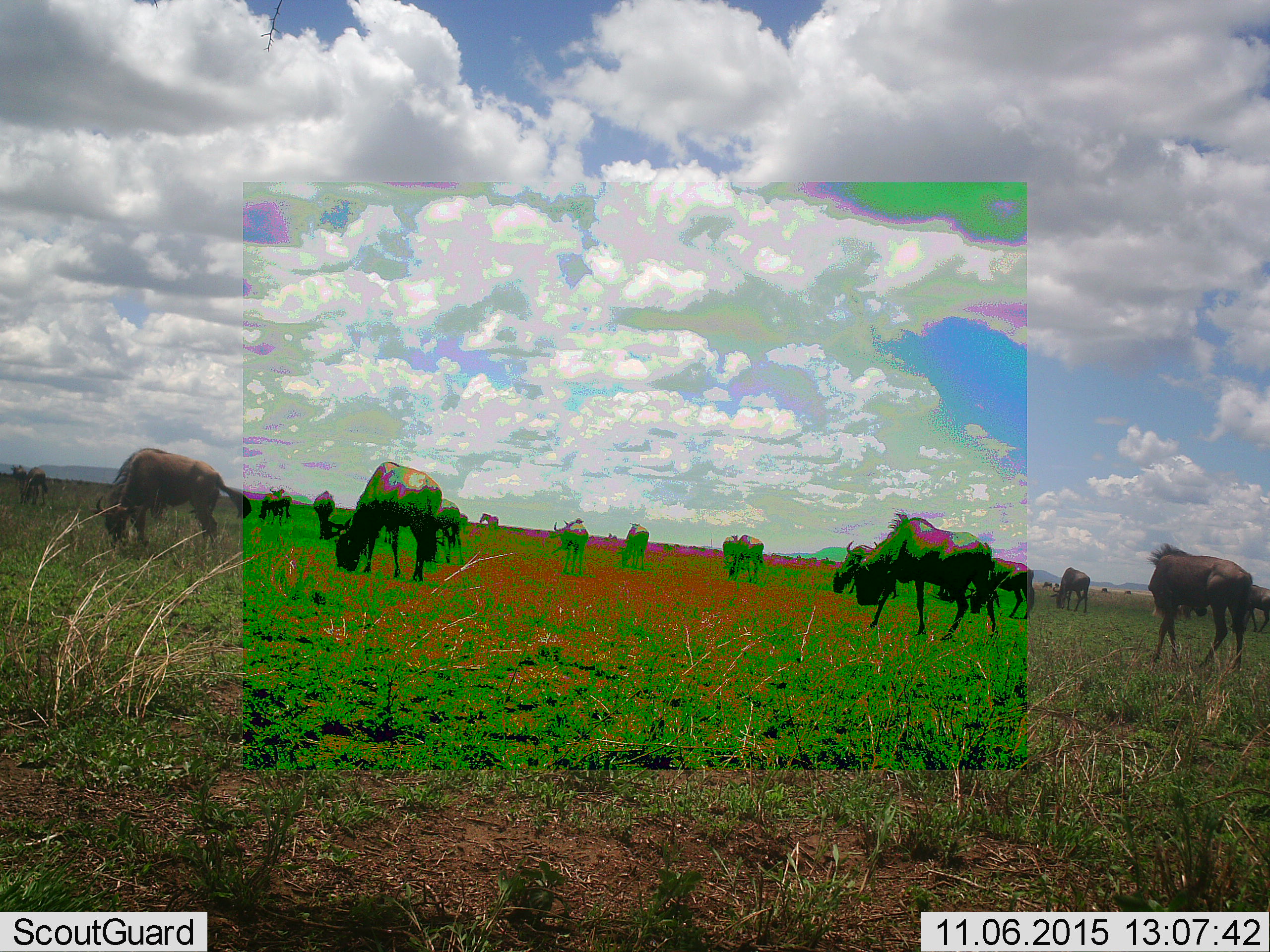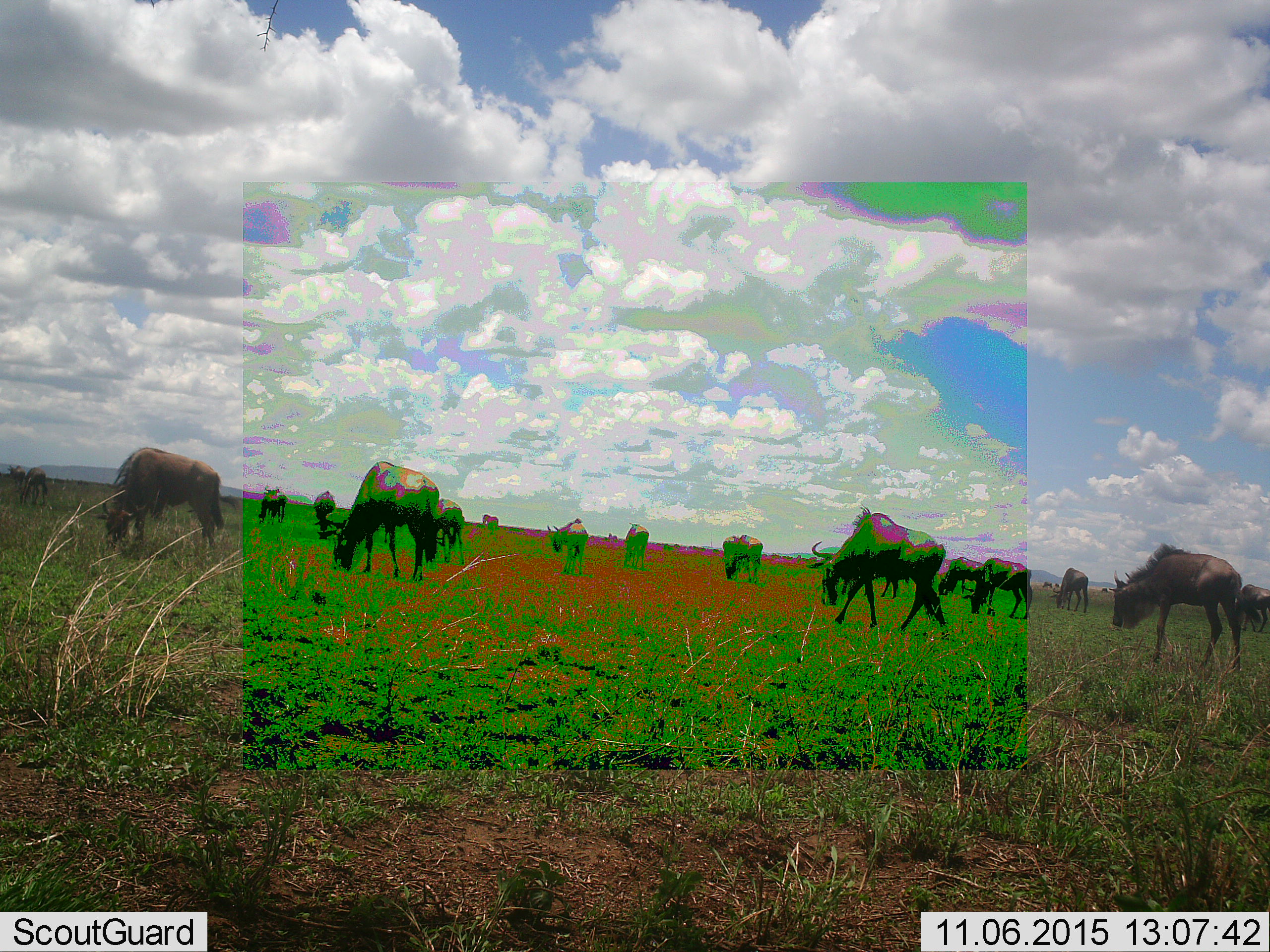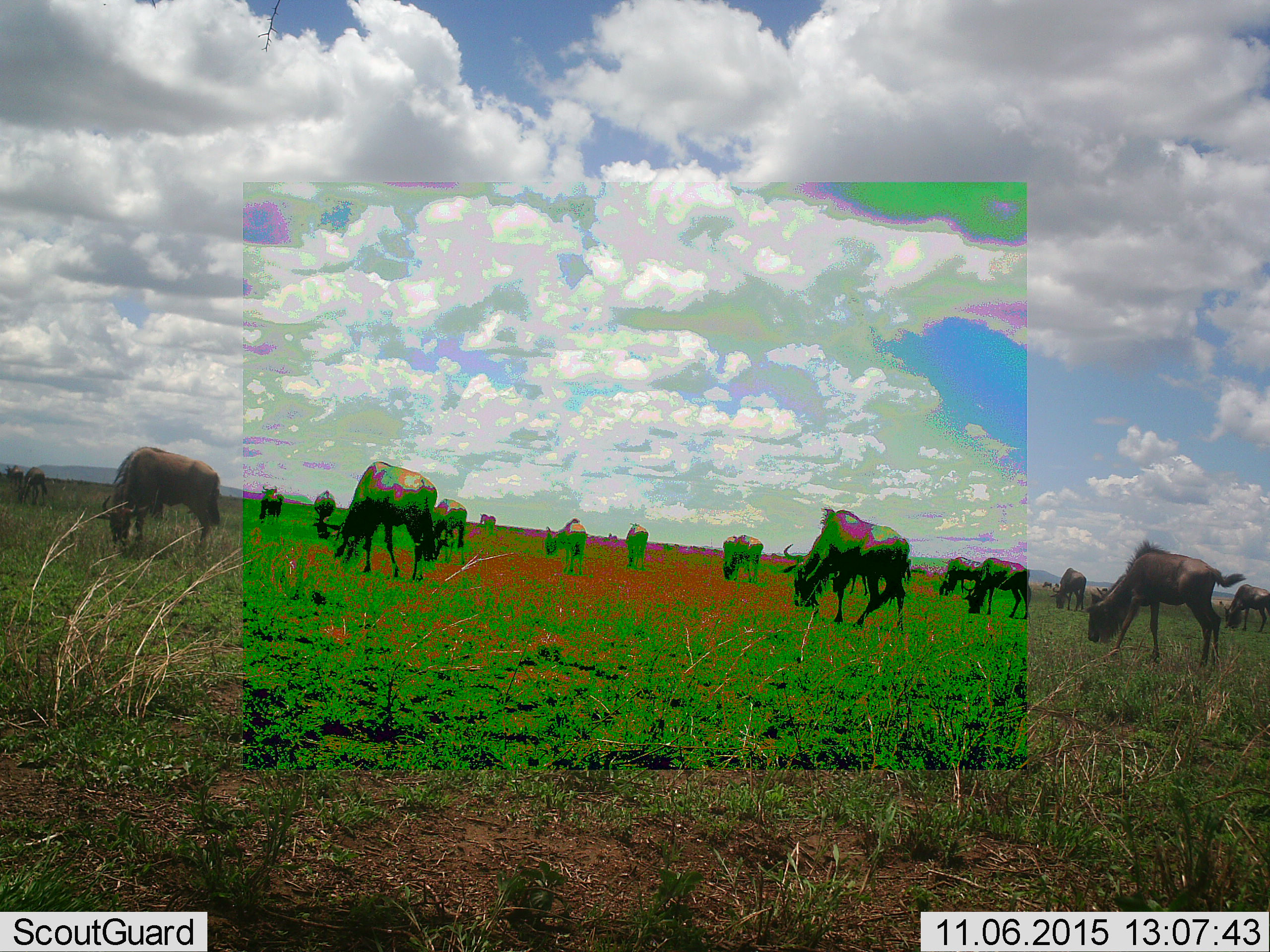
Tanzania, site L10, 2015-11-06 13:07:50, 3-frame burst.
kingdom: Animalia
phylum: Chordata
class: Mammalia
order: Artiodactyla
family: Bovidae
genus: Connochaetes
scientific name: Connochaetes taurinus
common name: blue wildebeest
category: wildebeest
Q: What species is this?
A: Wildebeest (blue wildebeest) (Connochaetes taurinus).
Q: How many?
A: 11-50.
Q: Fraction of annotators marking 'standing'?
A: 78%.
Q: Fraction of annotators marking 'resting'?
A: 0%.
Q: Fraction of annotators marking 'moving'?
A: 44%.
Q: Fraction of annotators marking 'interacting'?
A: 0%.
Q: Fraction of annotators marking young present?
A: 0%.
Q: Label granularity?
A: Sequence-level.